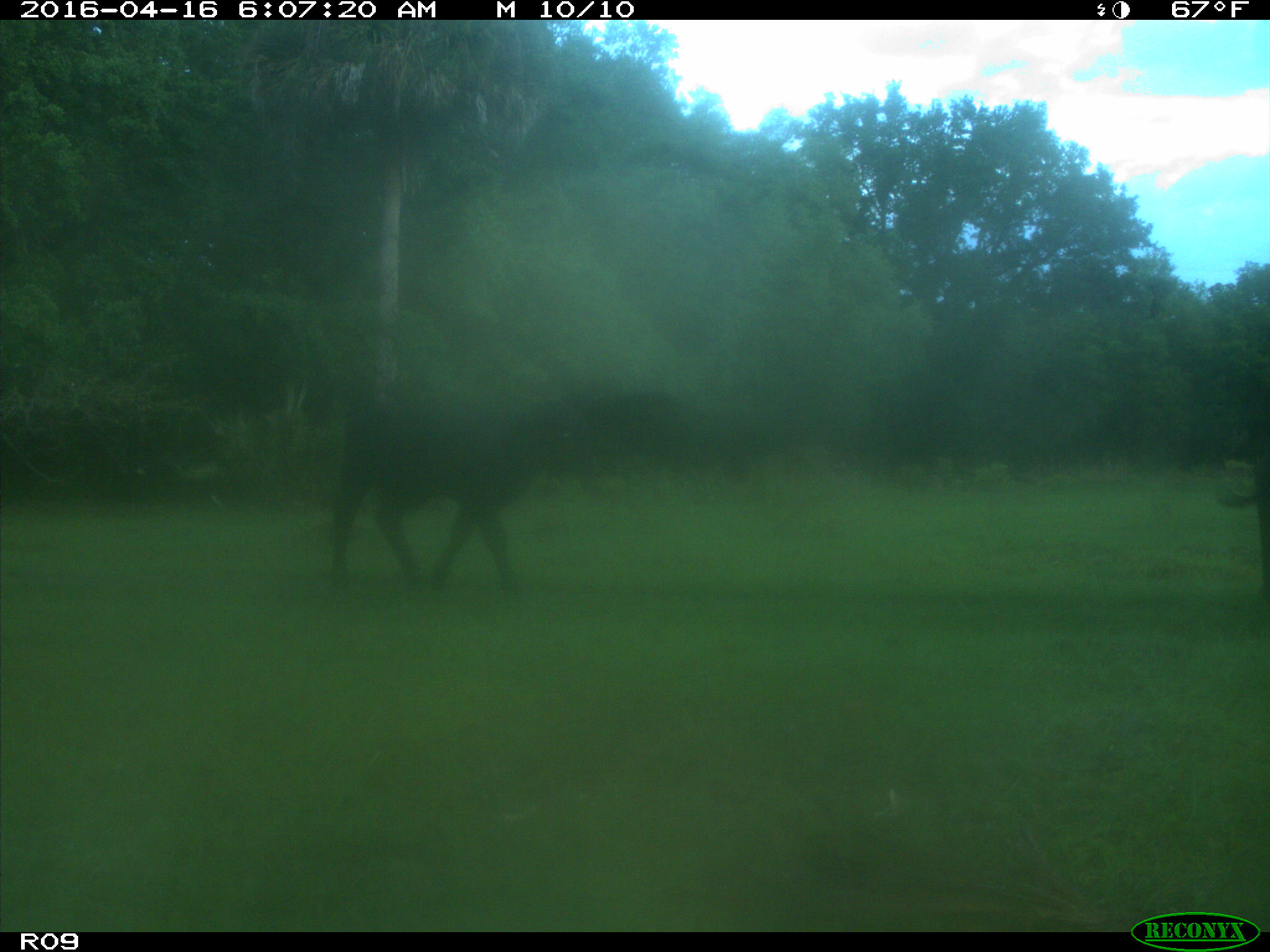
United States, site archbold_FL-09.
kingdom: Animalia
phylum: Chordata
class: Mammalia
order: Artiodactyla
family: Bovidae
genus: Bos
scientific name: Bos taurus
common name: domestic cow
Bos taurus (domestic cow).